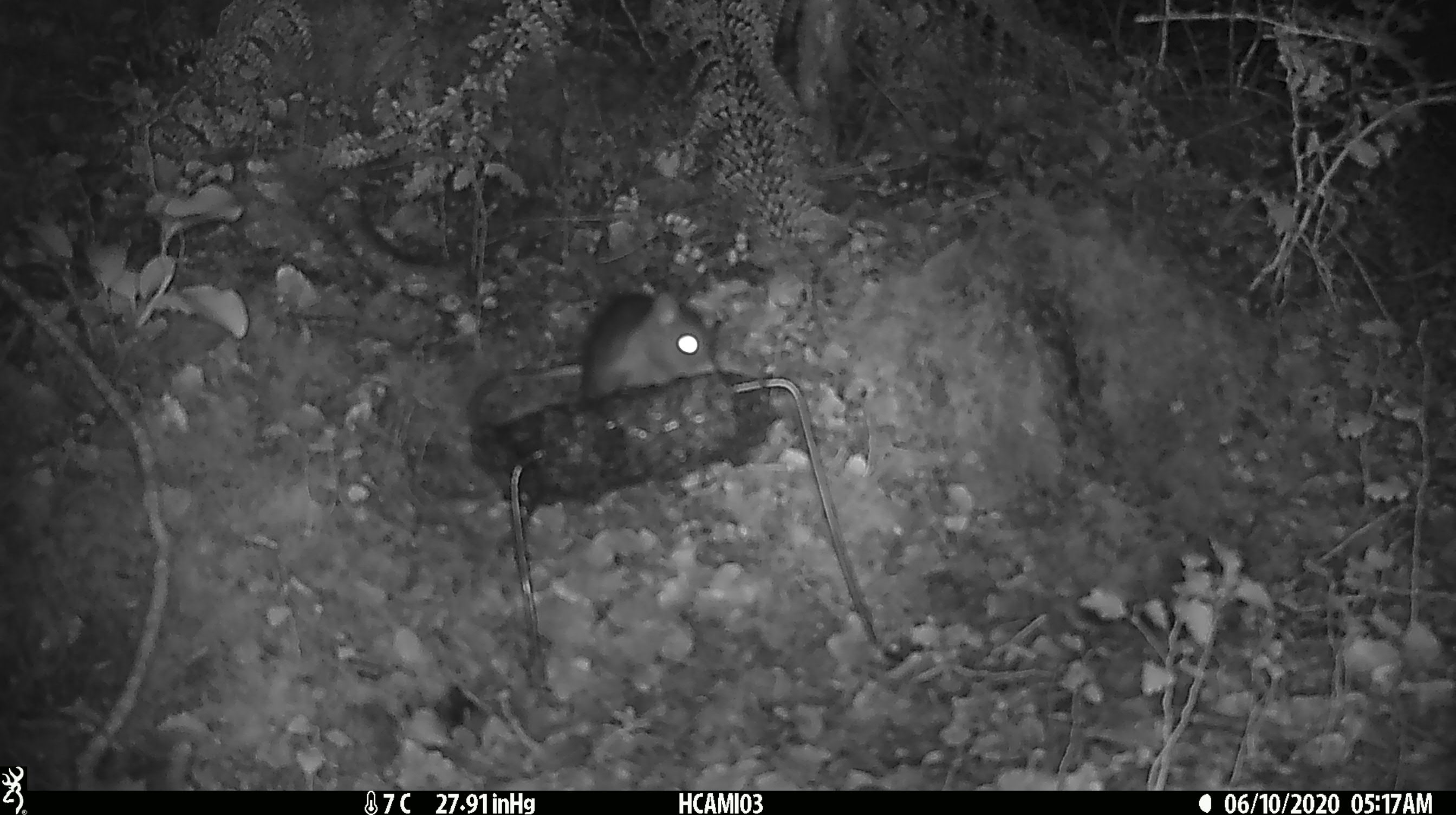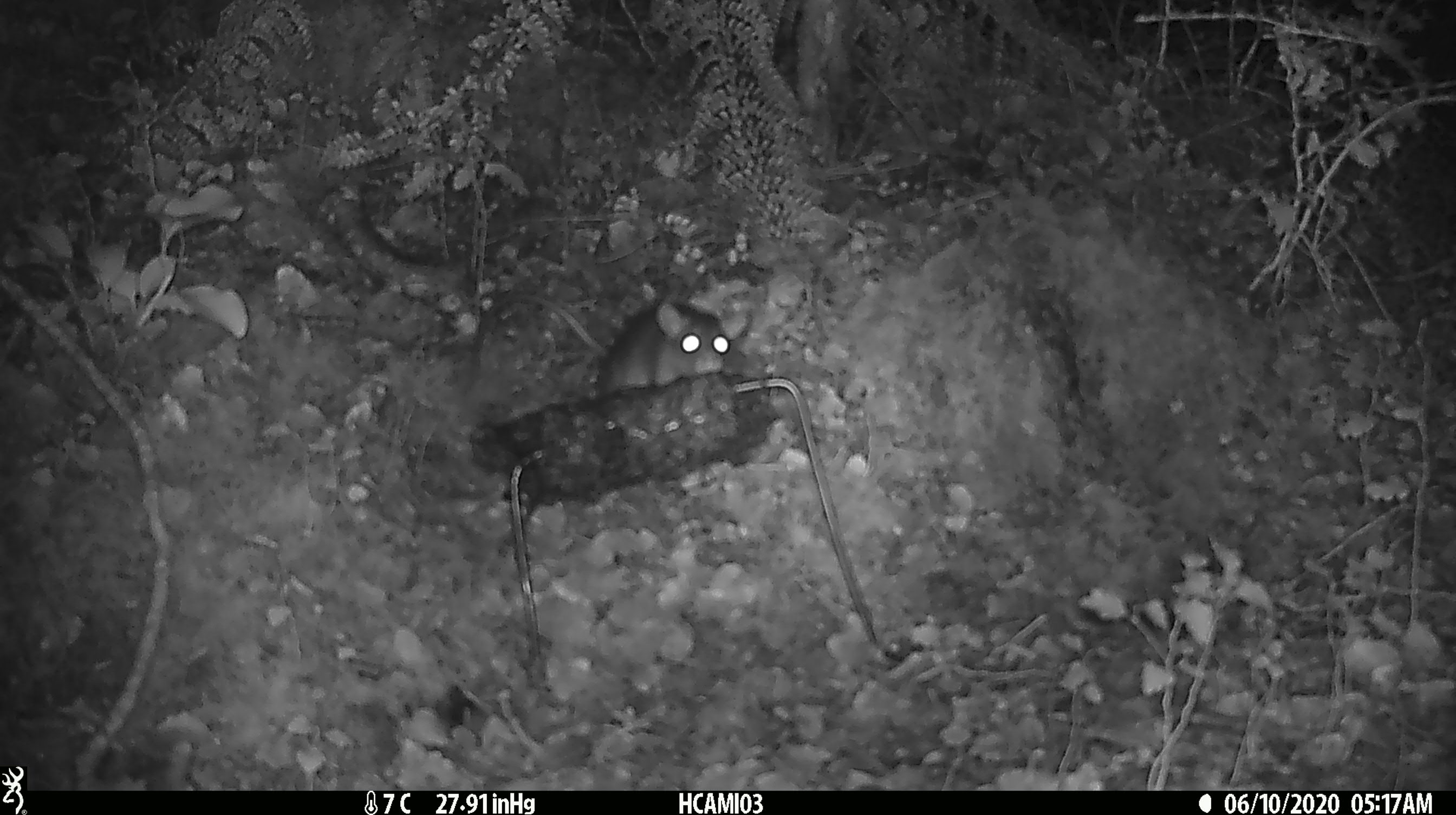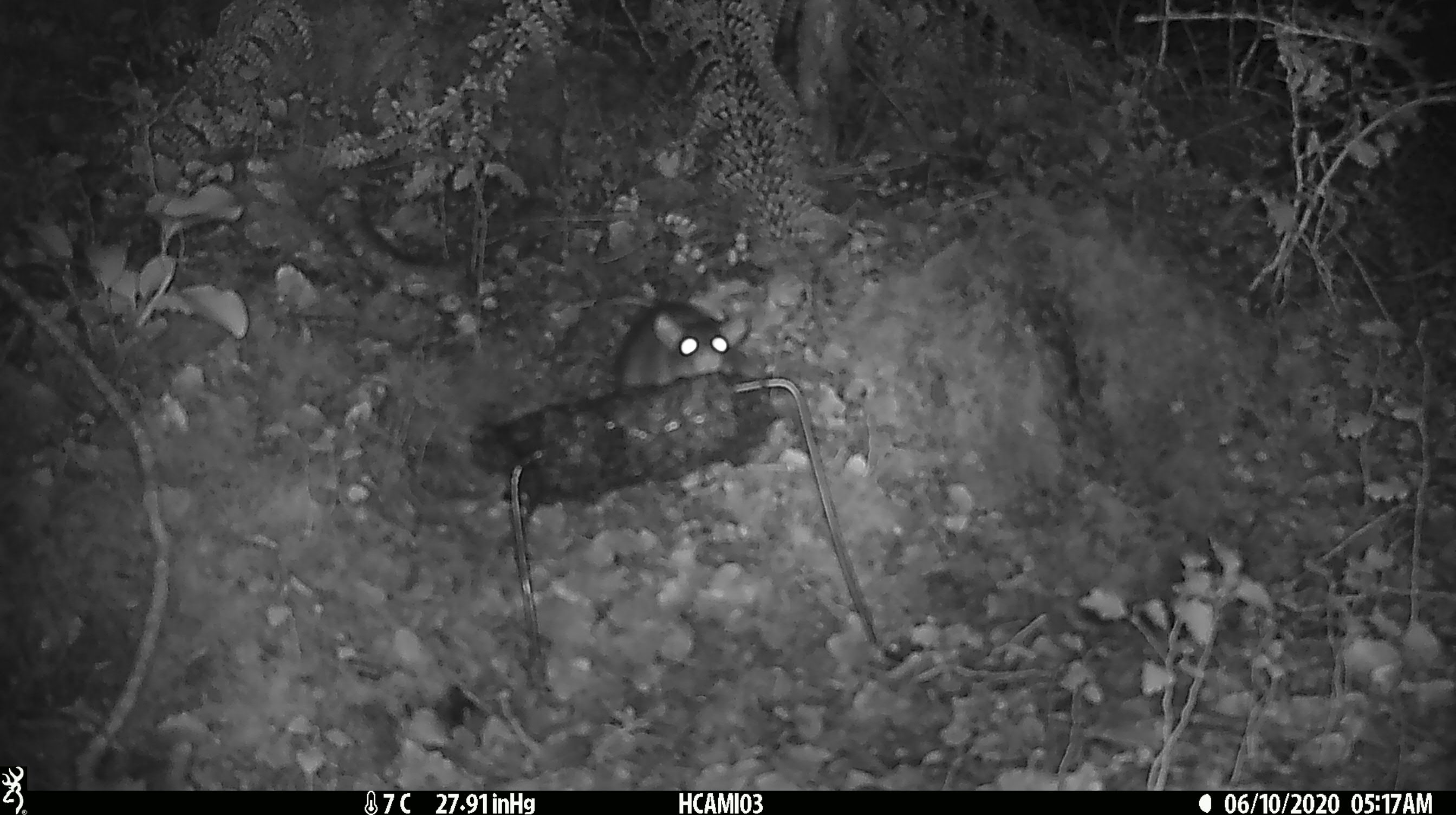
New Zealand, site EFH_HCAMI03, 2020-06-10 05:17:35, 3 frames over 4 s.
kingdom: Animalia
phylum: Chordata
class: Mammalia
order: Rodentia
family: Muridae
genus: Rattus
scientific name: Rattus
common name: rat